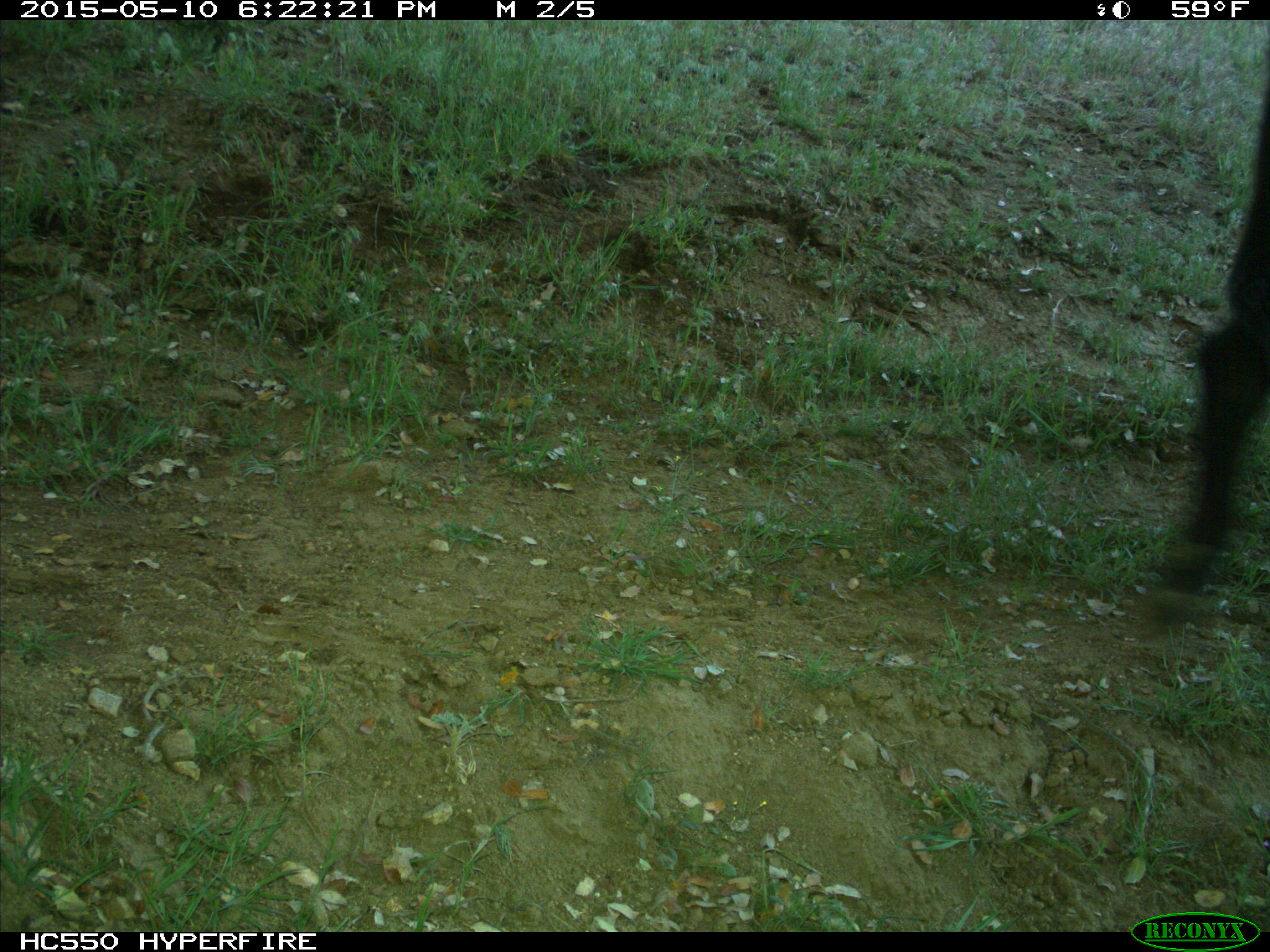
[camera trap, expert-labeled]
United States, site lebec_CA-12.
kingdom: Animalia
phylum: Chordata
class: Mammalia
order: Artiodactyla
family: Bovidae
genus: Bos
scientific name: Bos taurus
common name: domestic cow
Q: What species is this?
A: Bos taurus (domestic cow).